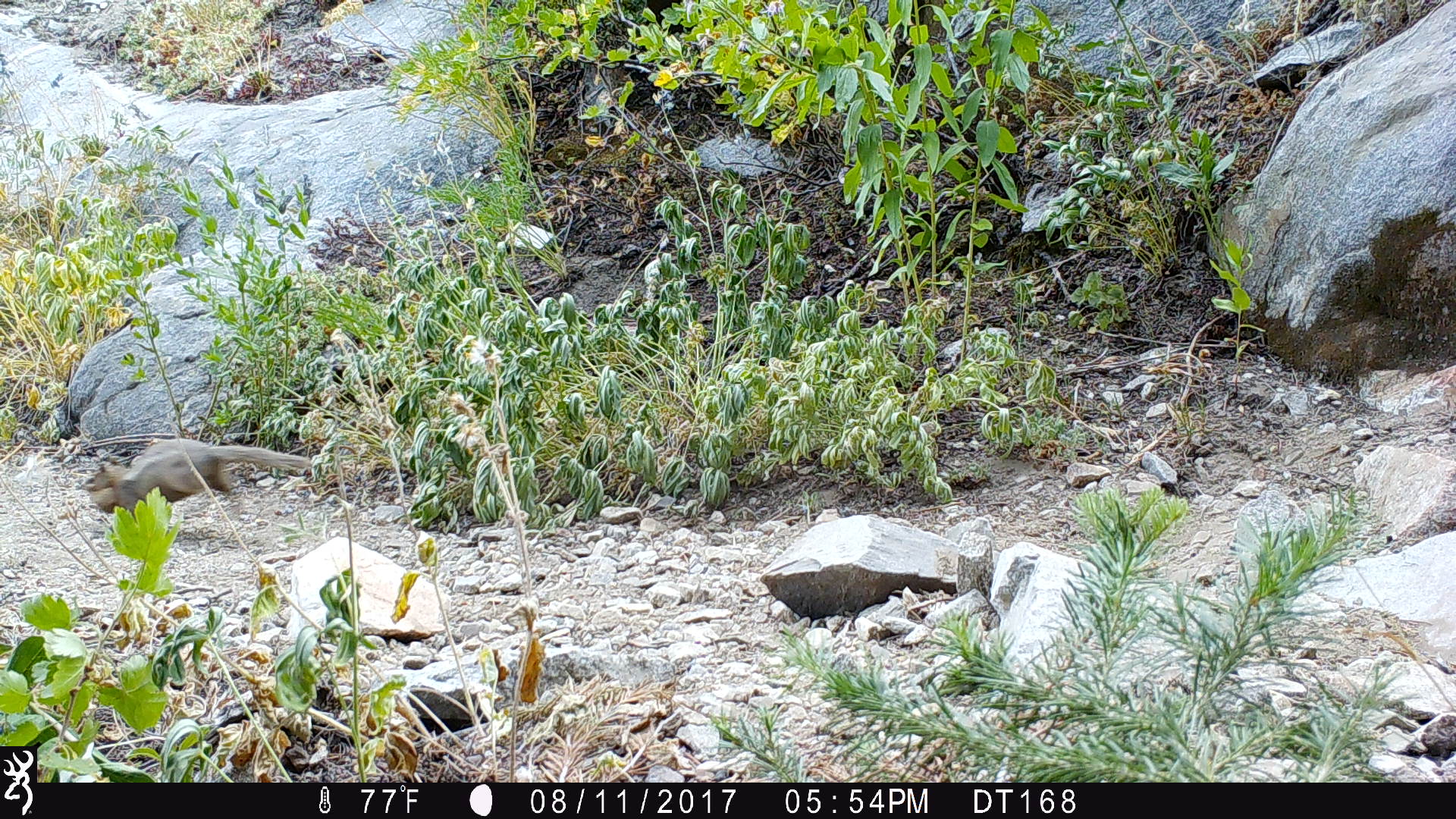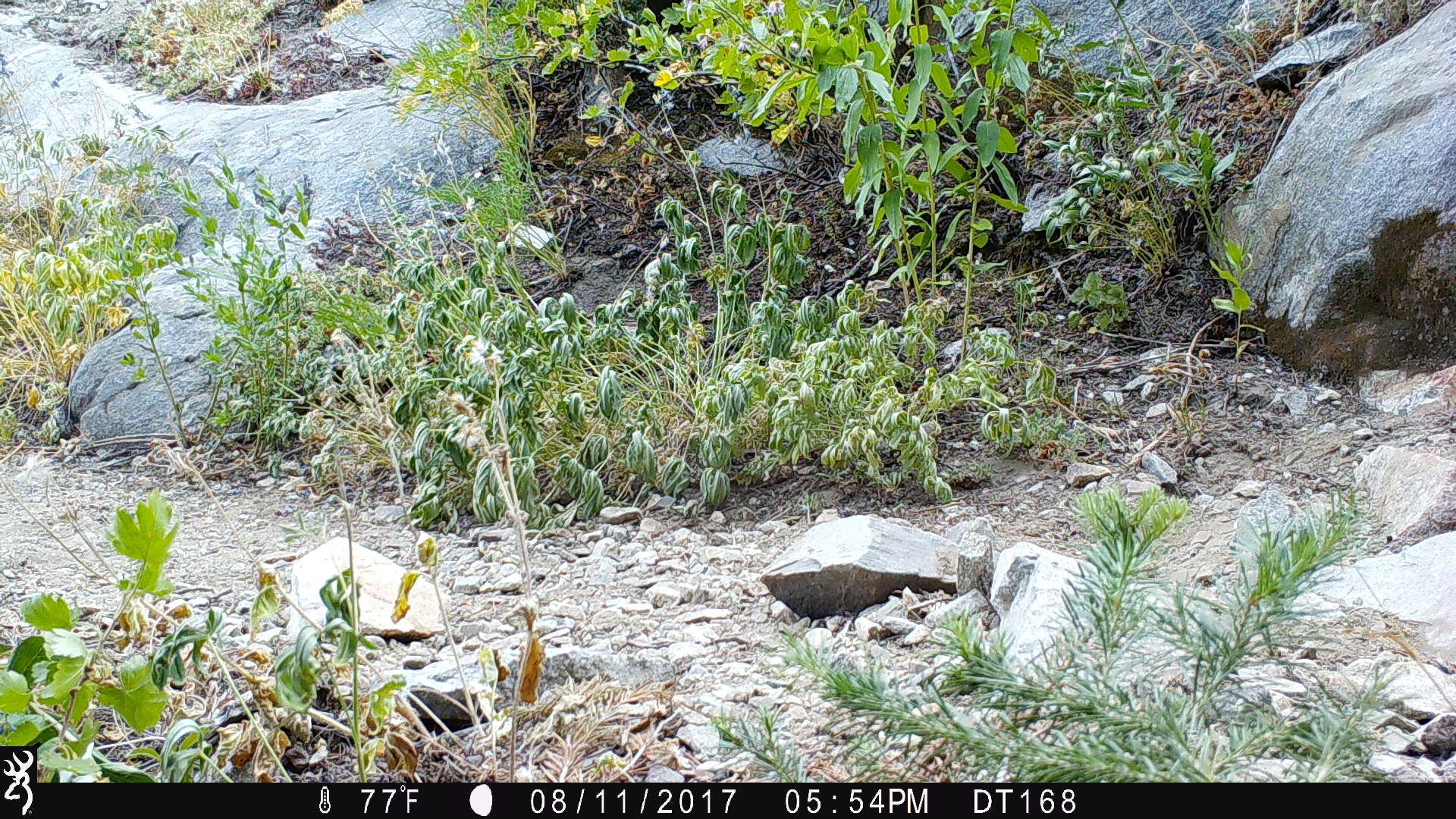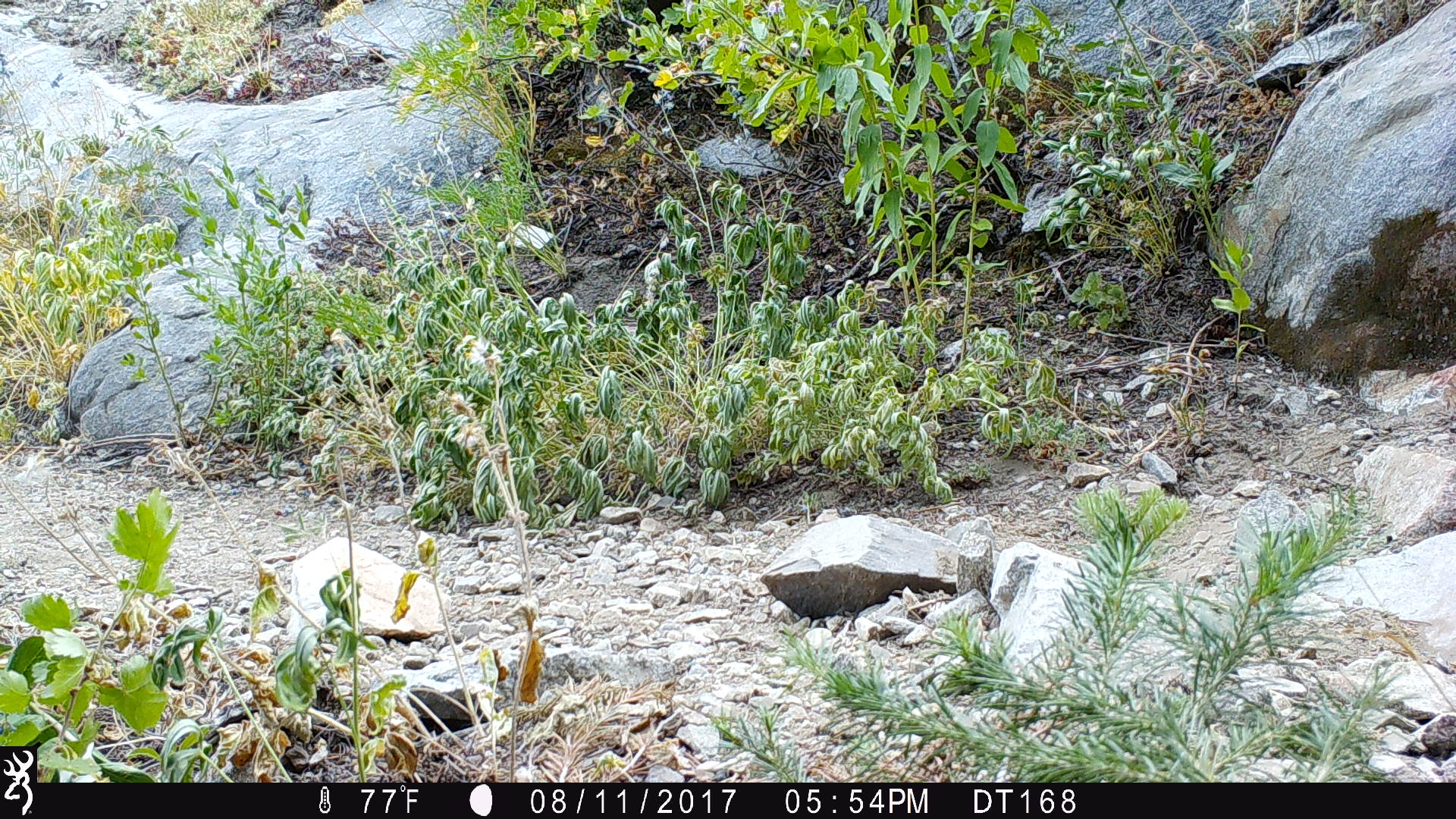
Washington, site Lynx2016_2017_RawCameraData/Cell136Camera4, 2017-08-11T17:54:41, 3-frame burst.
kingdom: Animalia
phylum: Chordata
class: Mammalia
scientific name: Mammalia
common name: small mammal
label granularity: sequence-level